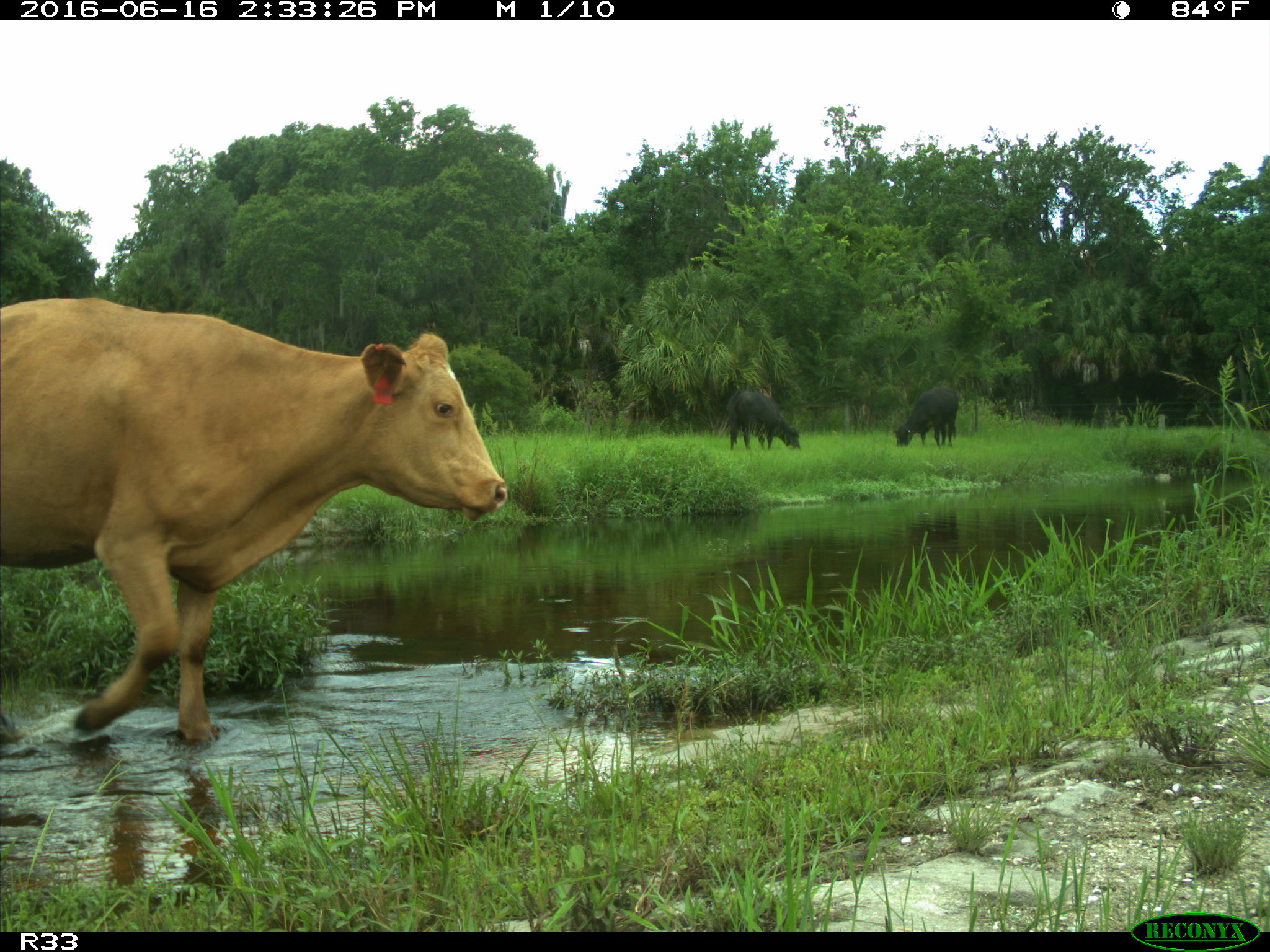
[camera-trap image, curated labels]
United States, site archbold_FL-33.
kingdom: Animalia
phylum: Chordata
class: Mammalia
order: Artiodactyla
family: Bovidae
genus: Bos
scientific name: Bos taurus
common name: domestic cow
Bos taurus (domestic cow).